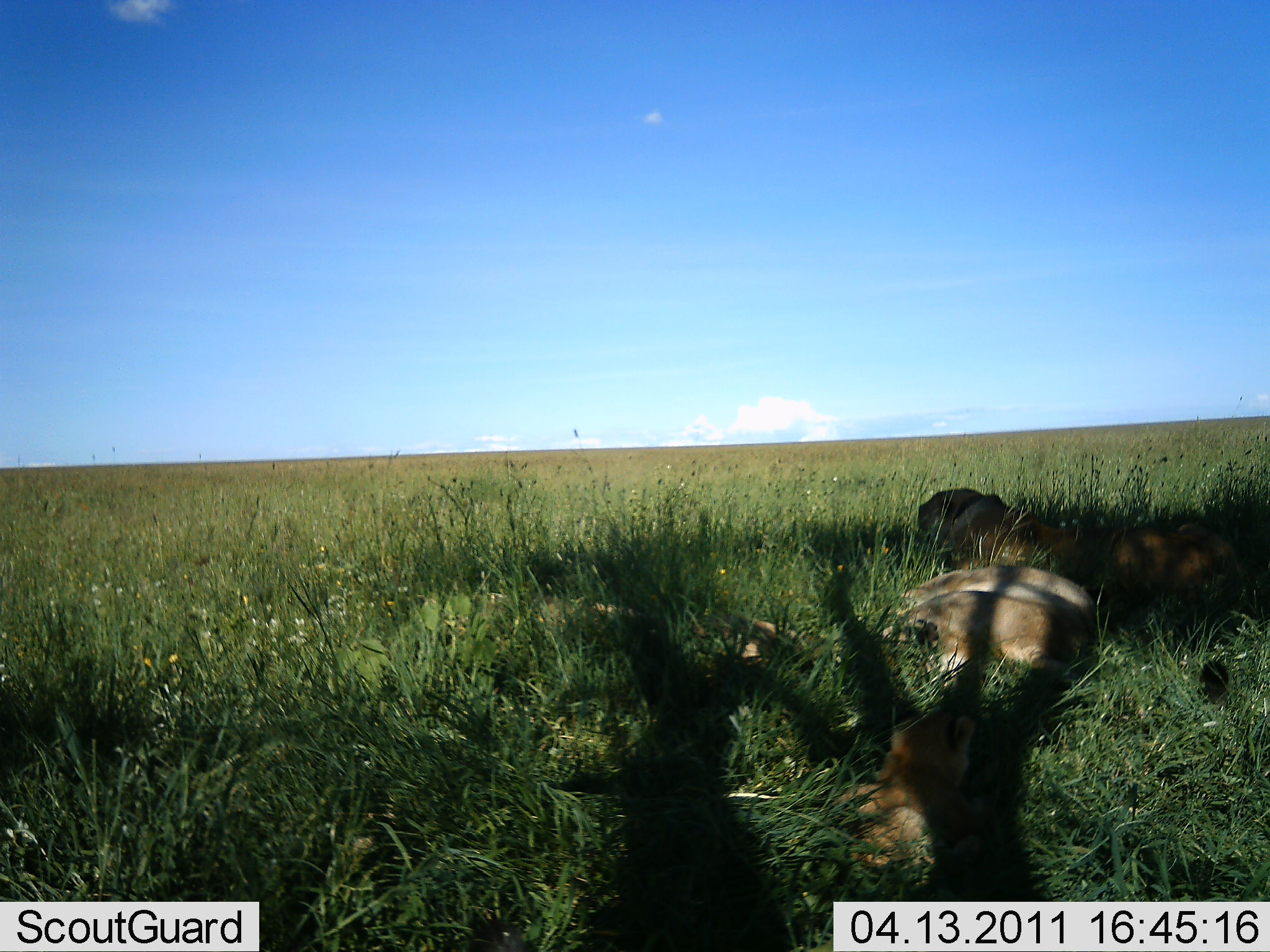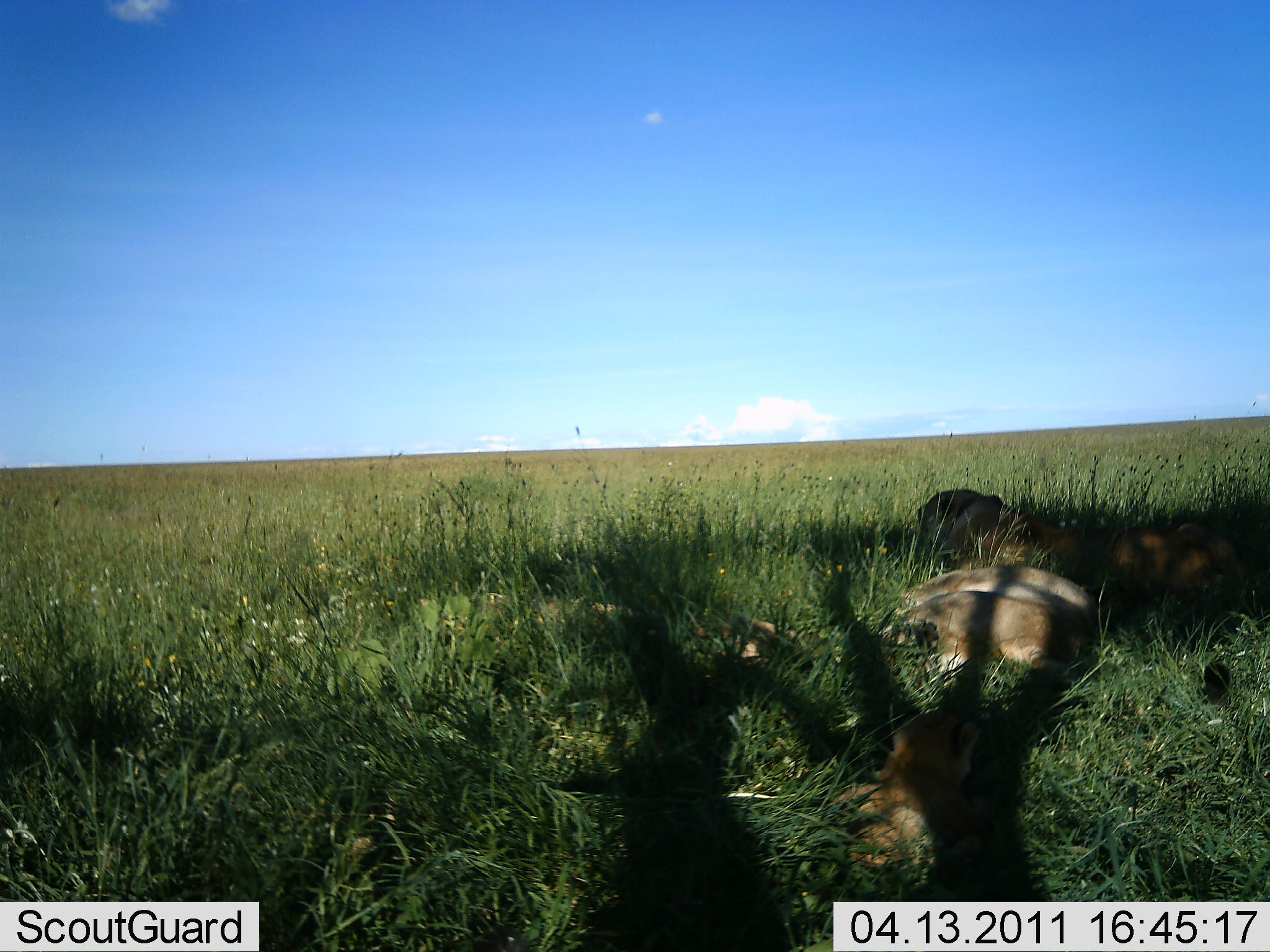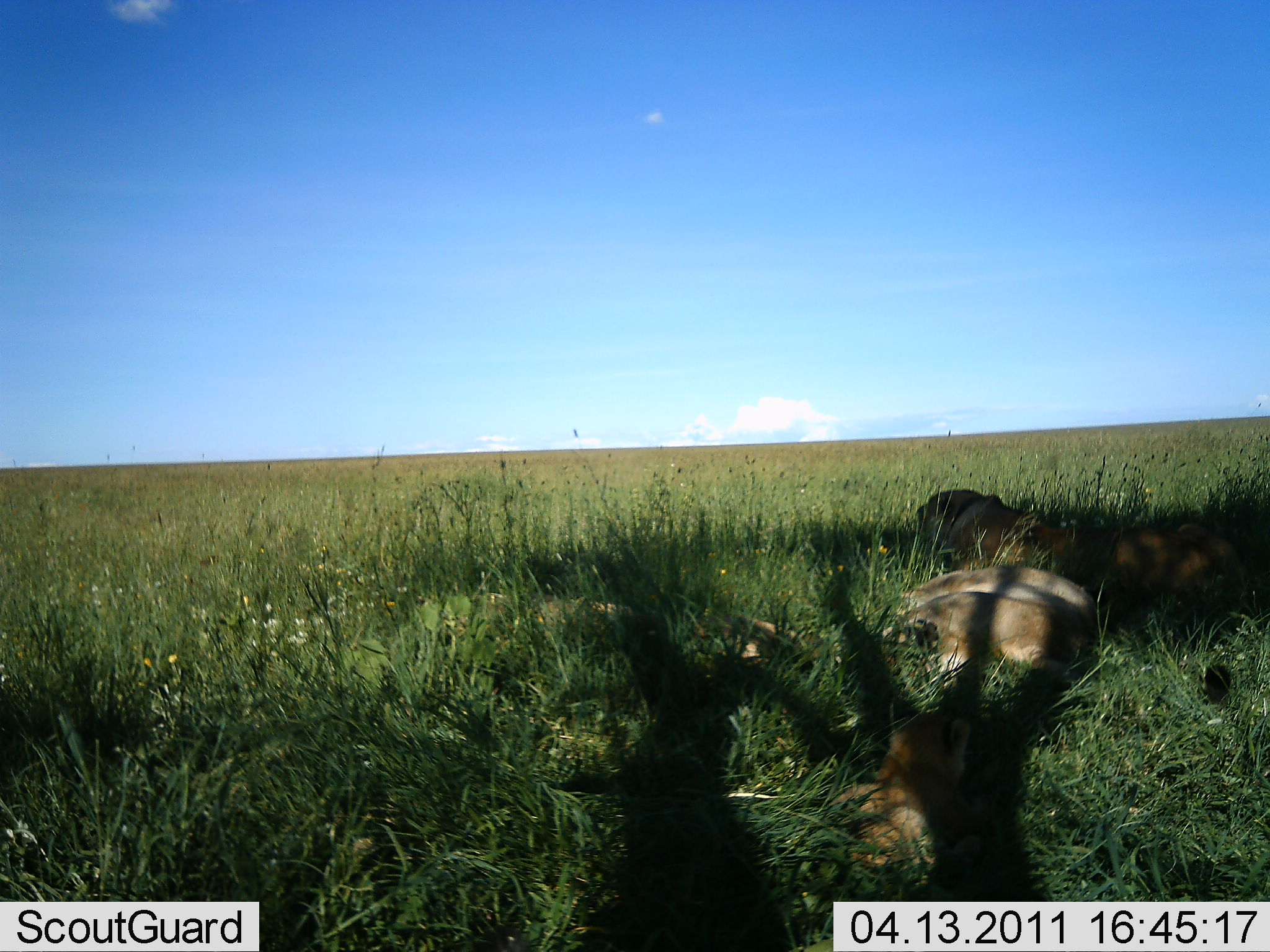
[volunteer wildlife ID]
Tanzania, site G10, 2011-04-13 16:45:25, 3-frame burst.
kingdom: Animalia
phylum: Chordata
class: Mammalia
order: Carnivora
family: Felidae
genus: Panthera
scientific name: Panthera leo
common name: lion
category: lionfemale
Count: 3.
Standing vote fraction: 0%.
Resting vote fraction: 100%.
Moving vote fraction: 0%.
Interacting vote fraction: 0%.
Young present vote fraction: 55%.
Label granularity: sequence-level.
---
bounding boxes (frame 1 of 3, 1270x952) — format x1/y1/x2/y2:
animal: 914/484/1270/701; 369/590/820/688; 897/565/1103/684; 846/709/982/878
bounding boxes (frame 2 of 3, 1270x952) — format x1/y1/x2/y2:
animal: 919/490/1268/703; 378/590/805/681; 833/708/998/901; 879/563/1100/694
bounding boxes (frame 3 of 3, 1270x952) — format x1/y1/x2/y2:
animal: 915/485/1269/703; 372/596/823/687; 833/705/996/903; 888/568/1102/688